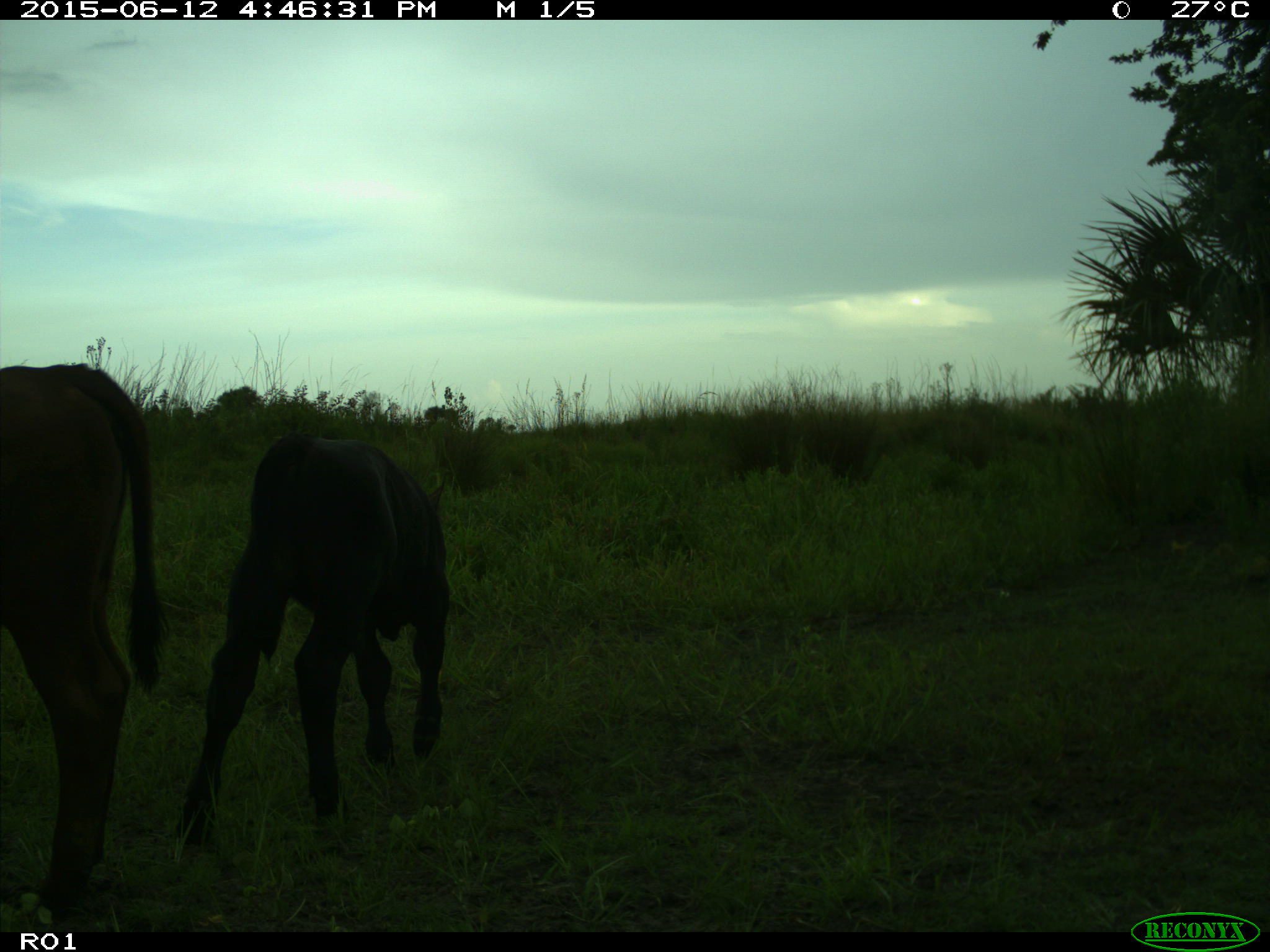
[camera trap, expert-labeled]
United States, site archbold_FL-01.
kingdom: Animalia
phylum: Chordata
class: Mammalia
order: Artiodactyla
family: Bovidae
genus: Bos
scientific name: Bos taurus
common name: domestic cow